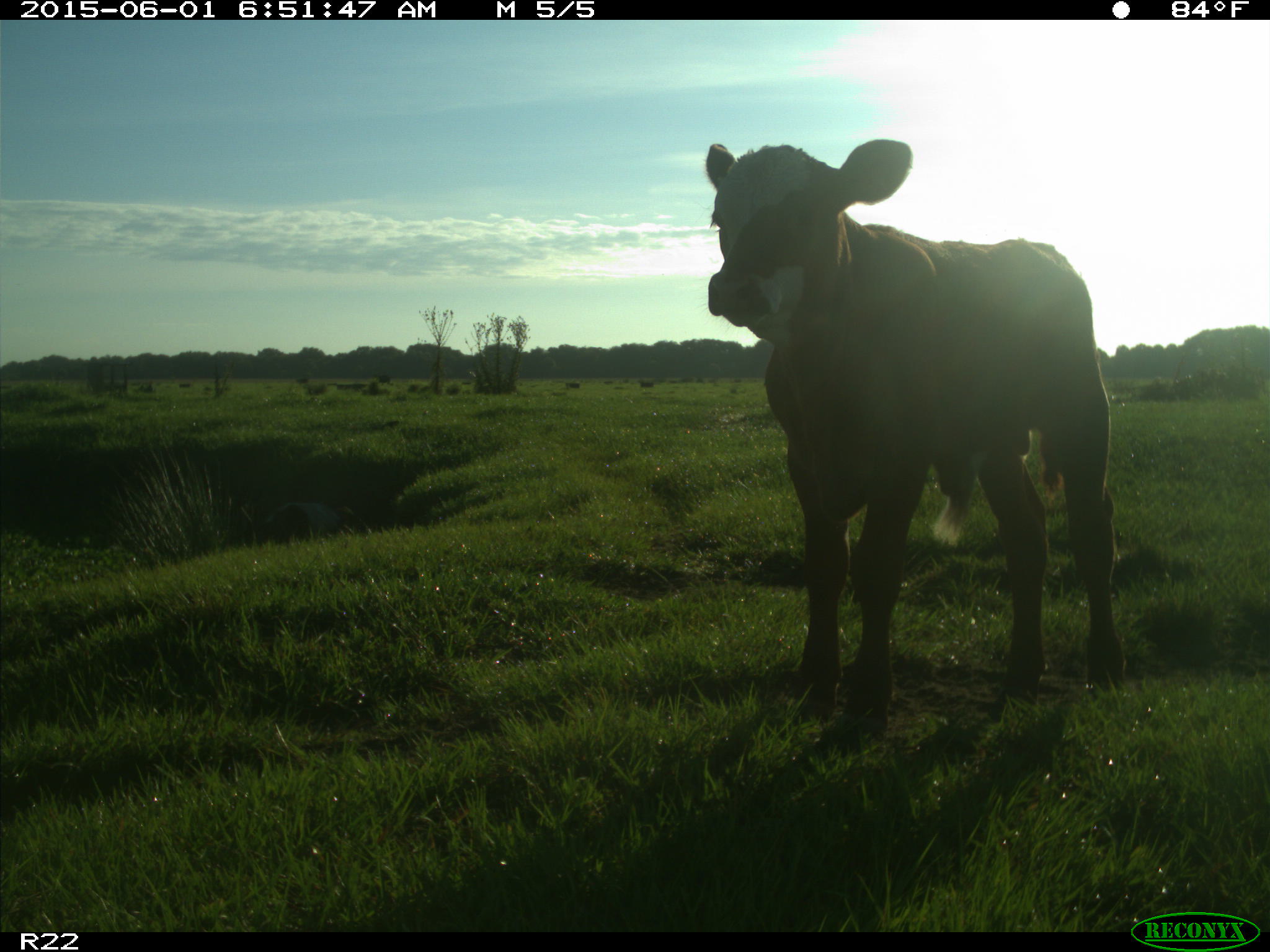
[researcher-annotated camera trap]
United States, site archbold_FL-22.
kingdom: Animalia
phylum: Chordata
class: Mammalia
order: Artiodactyla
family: Bovidae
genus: Bos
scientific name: Bos taurus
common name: domestic cow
Bos taurus (domestic cow).